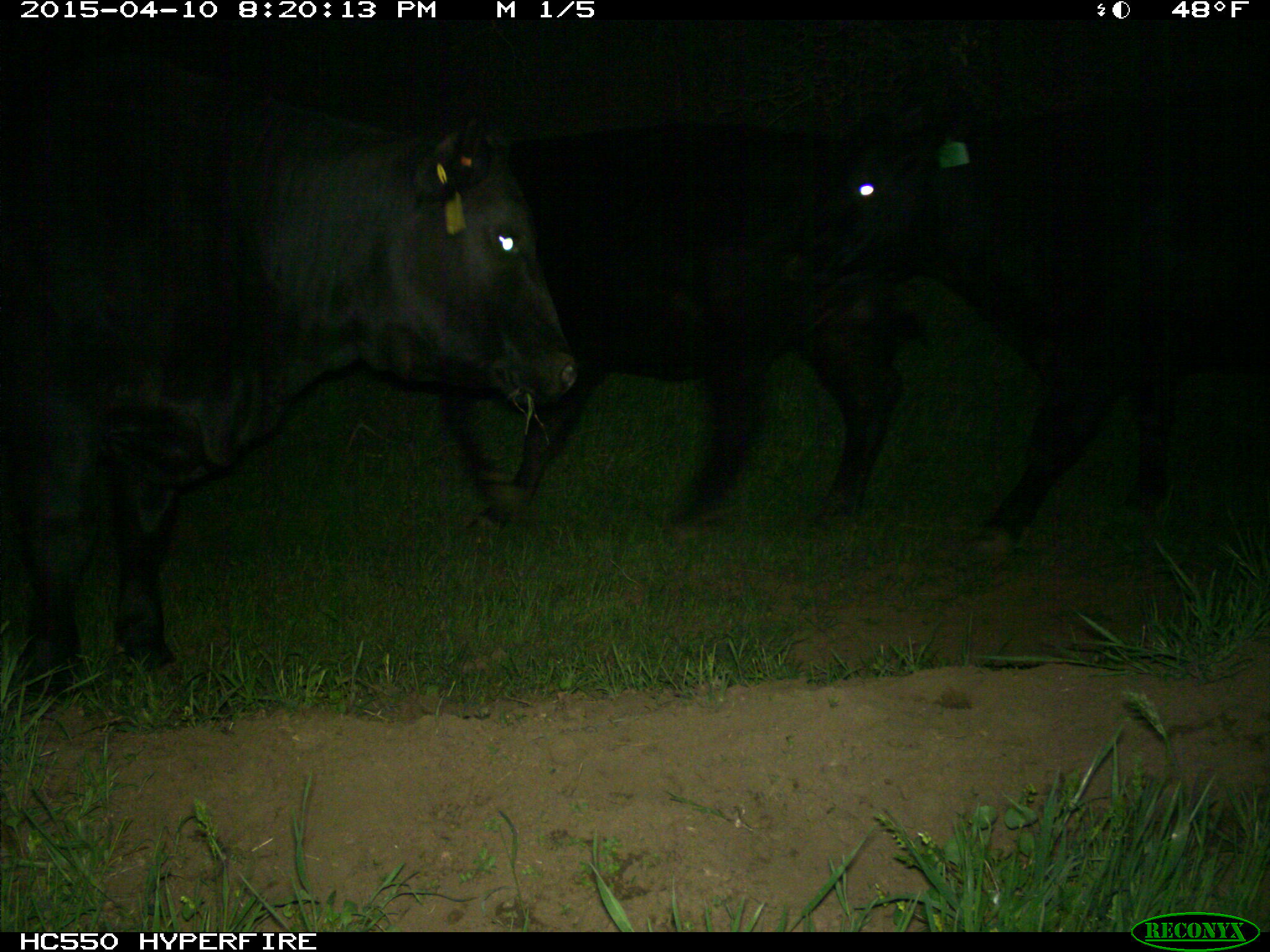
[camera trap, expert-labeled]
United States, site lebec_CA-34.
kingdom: Animalia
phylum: Chordata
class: Mammalia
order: Artiodactyla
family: Bovidae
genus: Bos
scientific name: Bos taurus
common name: domestic cow